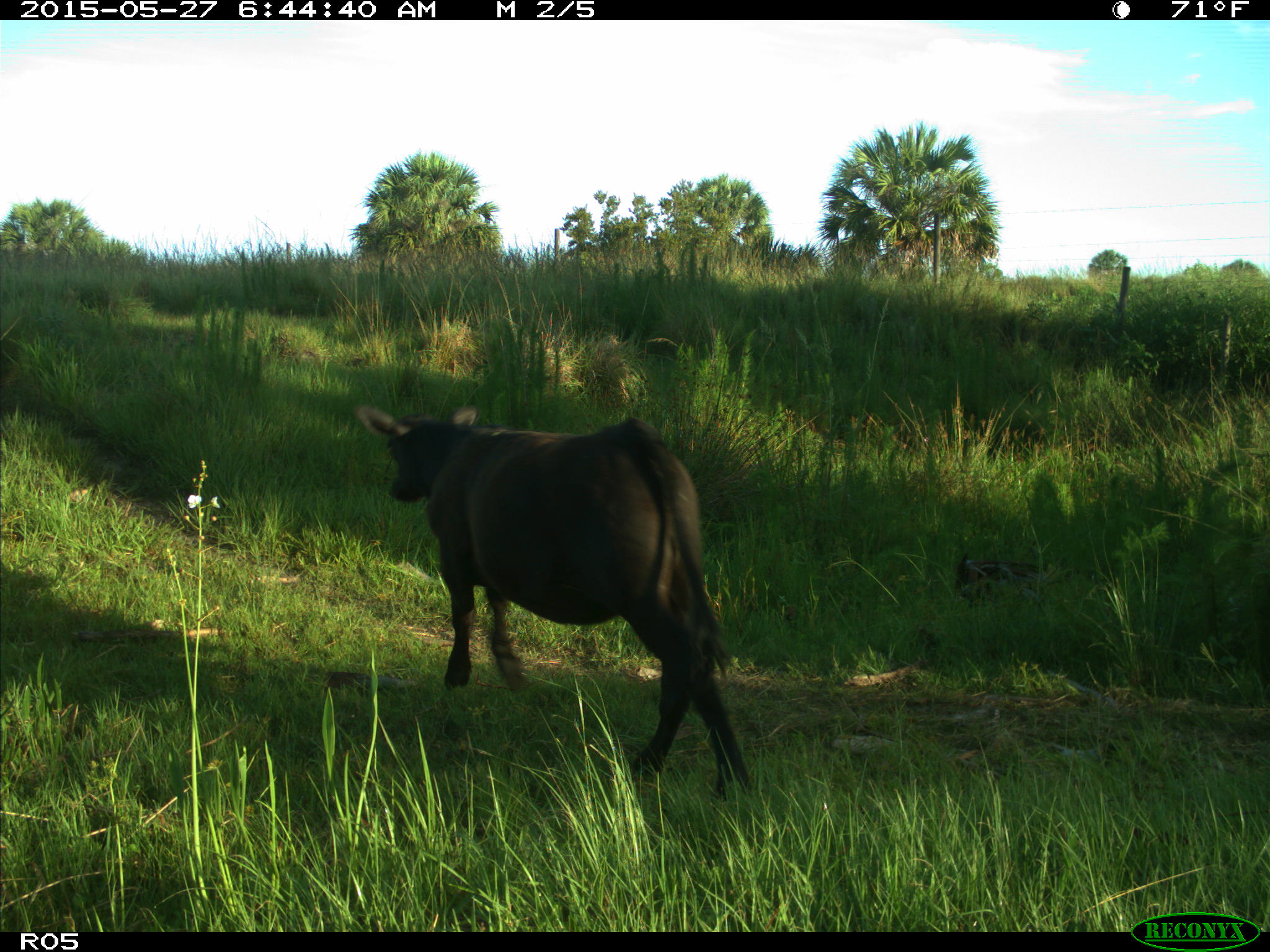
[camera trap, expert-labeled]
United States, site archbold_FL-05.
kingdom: Animalia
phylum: Chordata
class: Mammalia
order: Artiodactyla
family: Bovidae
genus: Bos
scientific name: Bos taurus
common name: domestic cow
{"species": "Bos taurus (domestic cow)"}